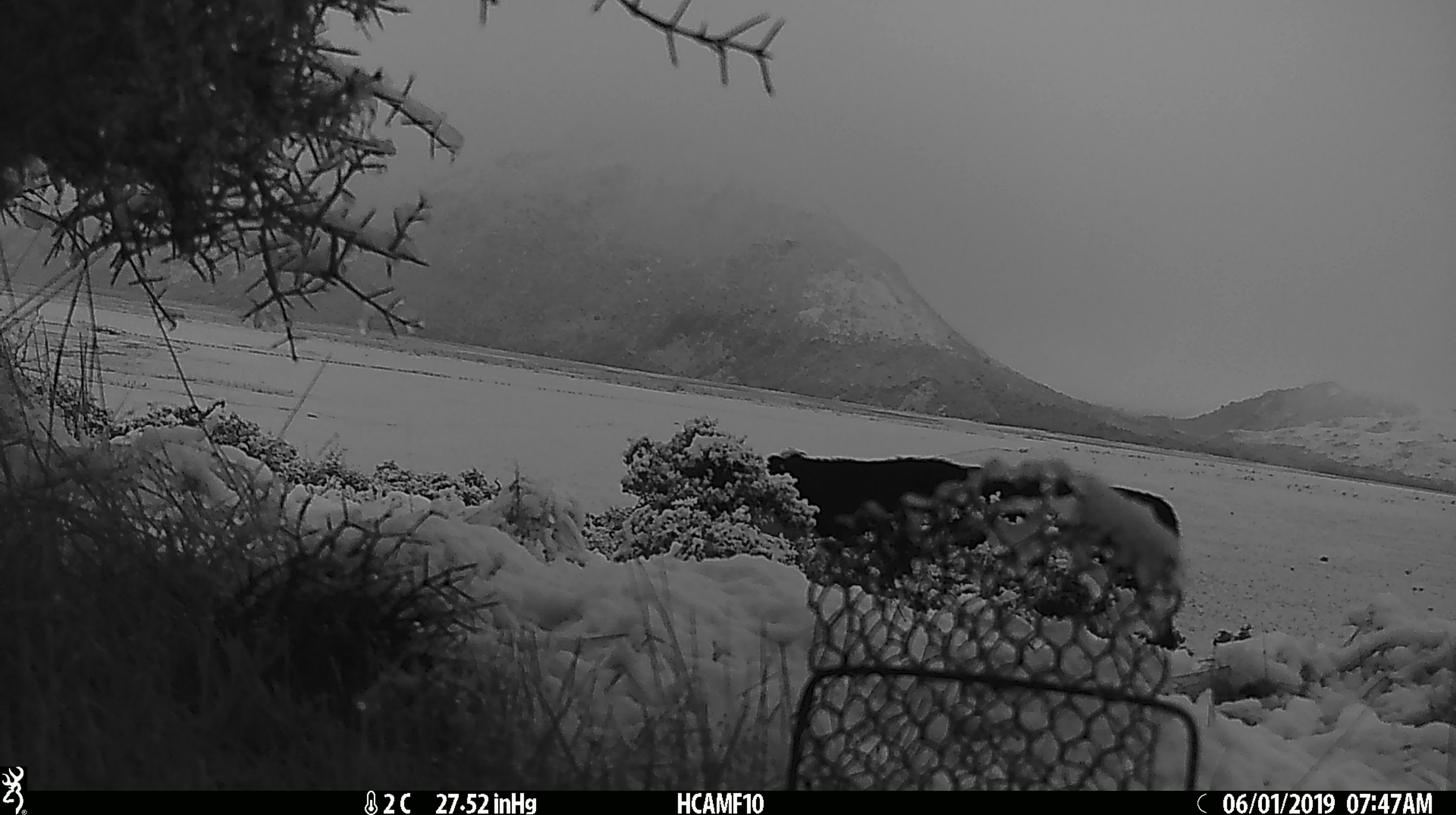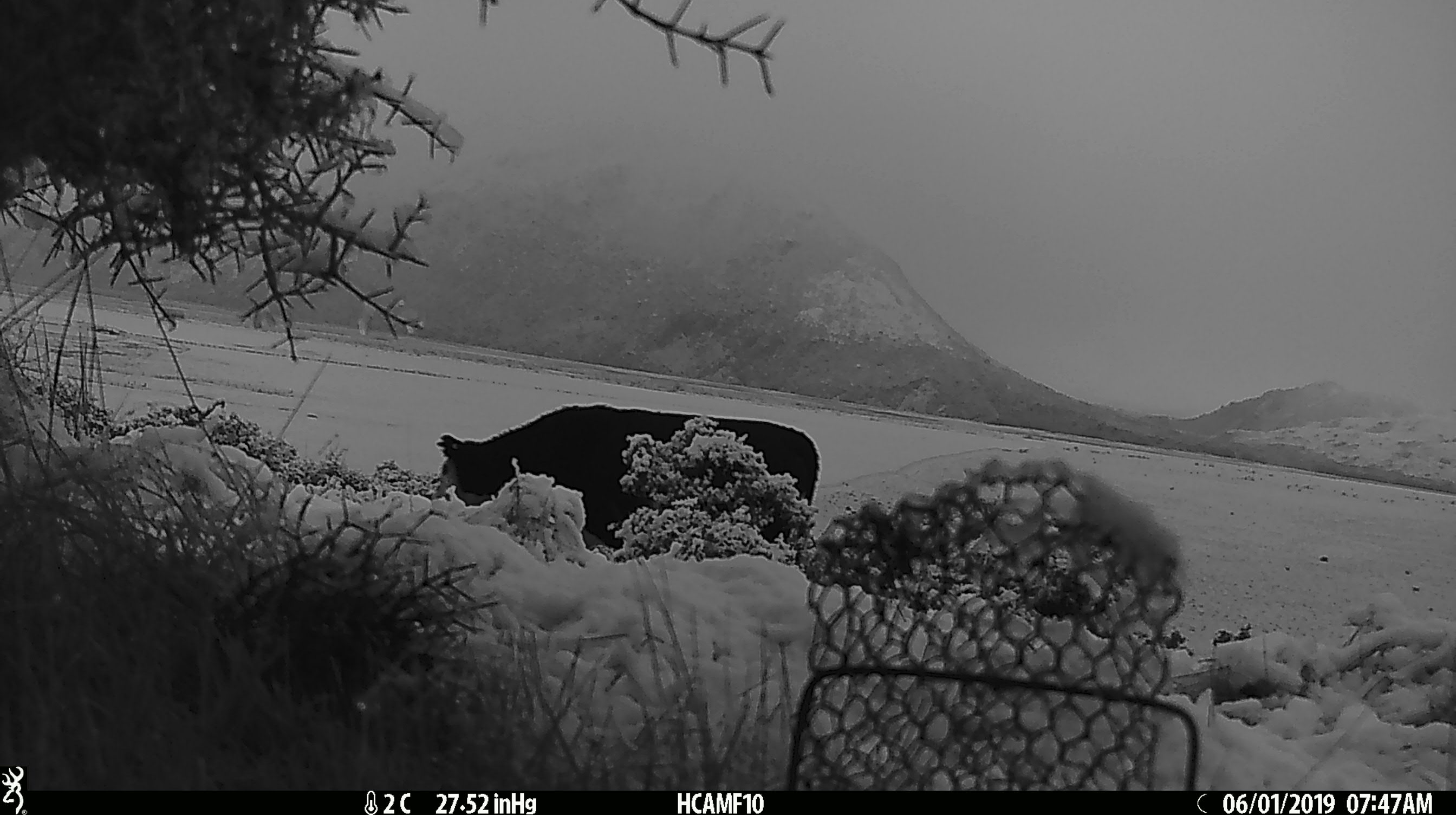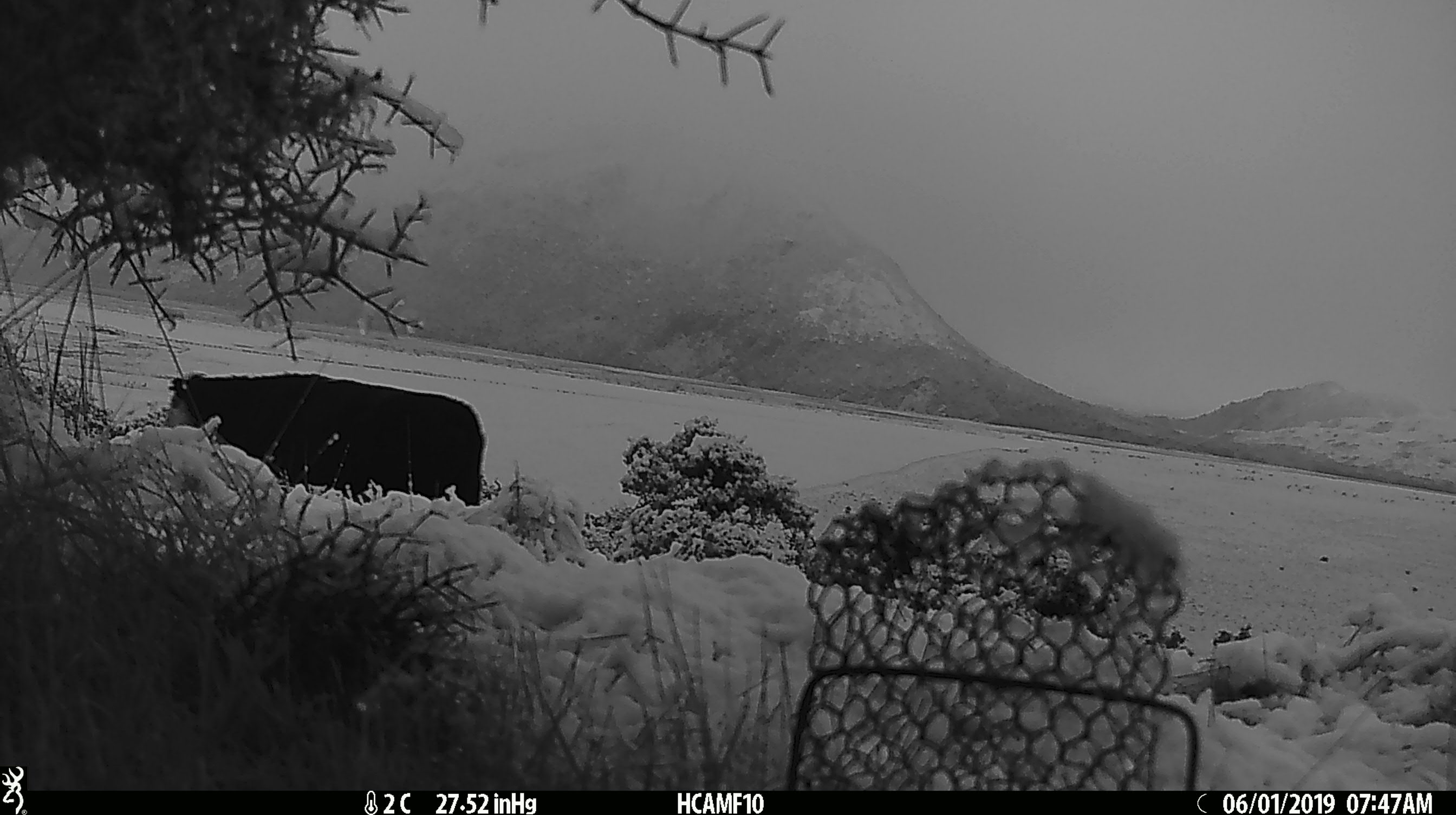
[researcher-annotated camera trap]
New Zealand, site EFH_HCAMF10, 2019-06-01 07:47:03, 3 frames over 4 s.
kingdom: Animalia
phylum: Chordata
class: Mammalia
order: Artiodactyla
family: Bovidae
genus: Bos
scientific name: Bos taurus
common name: domestic cow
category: cow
Cow (domestic cow) (Bos taurus).